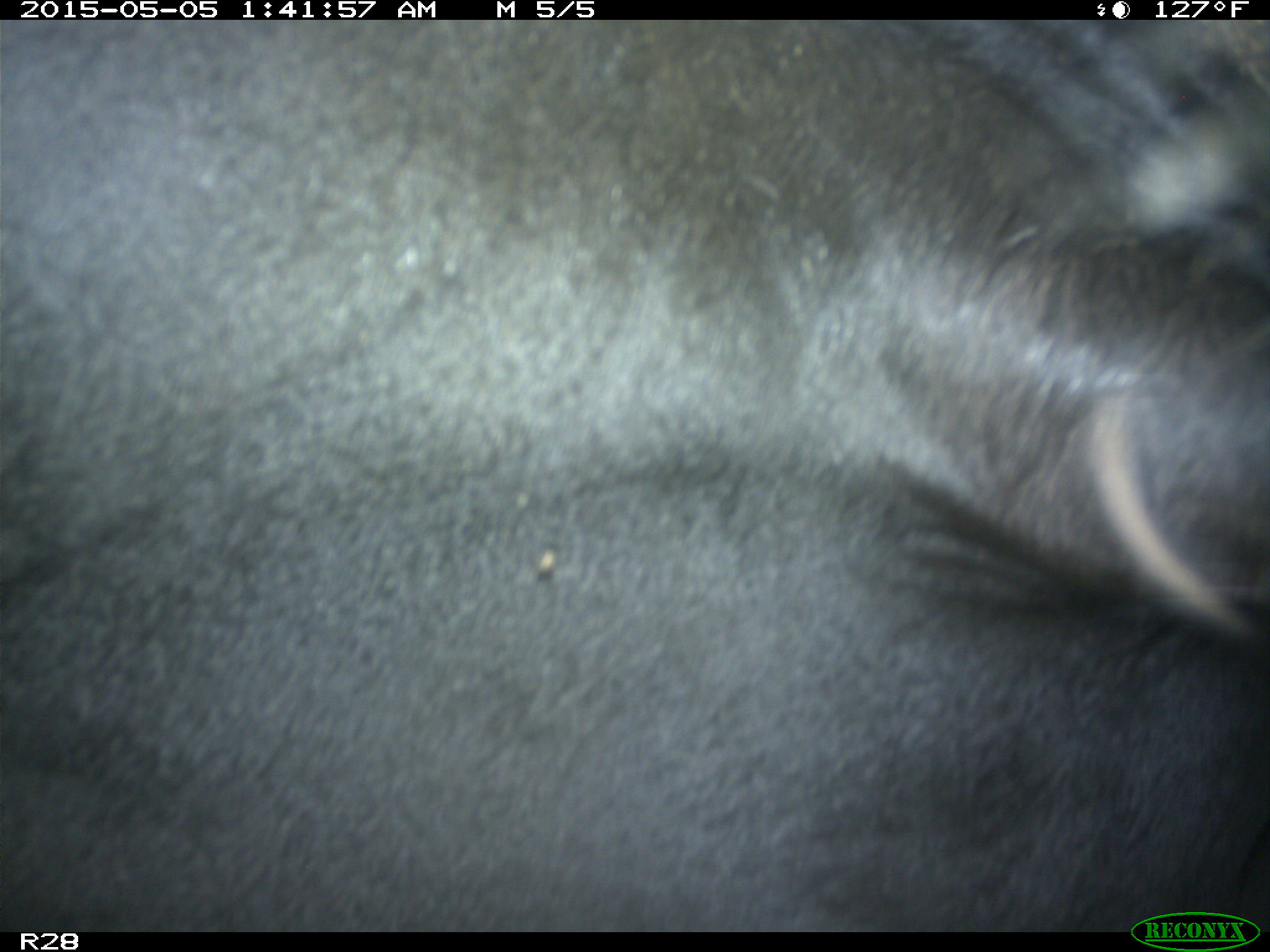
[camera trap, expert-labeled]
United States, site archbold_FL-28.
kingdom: Animalia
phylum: Chordata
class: Mammalia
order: Artiodactyla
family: Bovidae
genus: Bos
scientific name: Bos taurus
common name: domestic cow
Bos taurus (domestic cow).